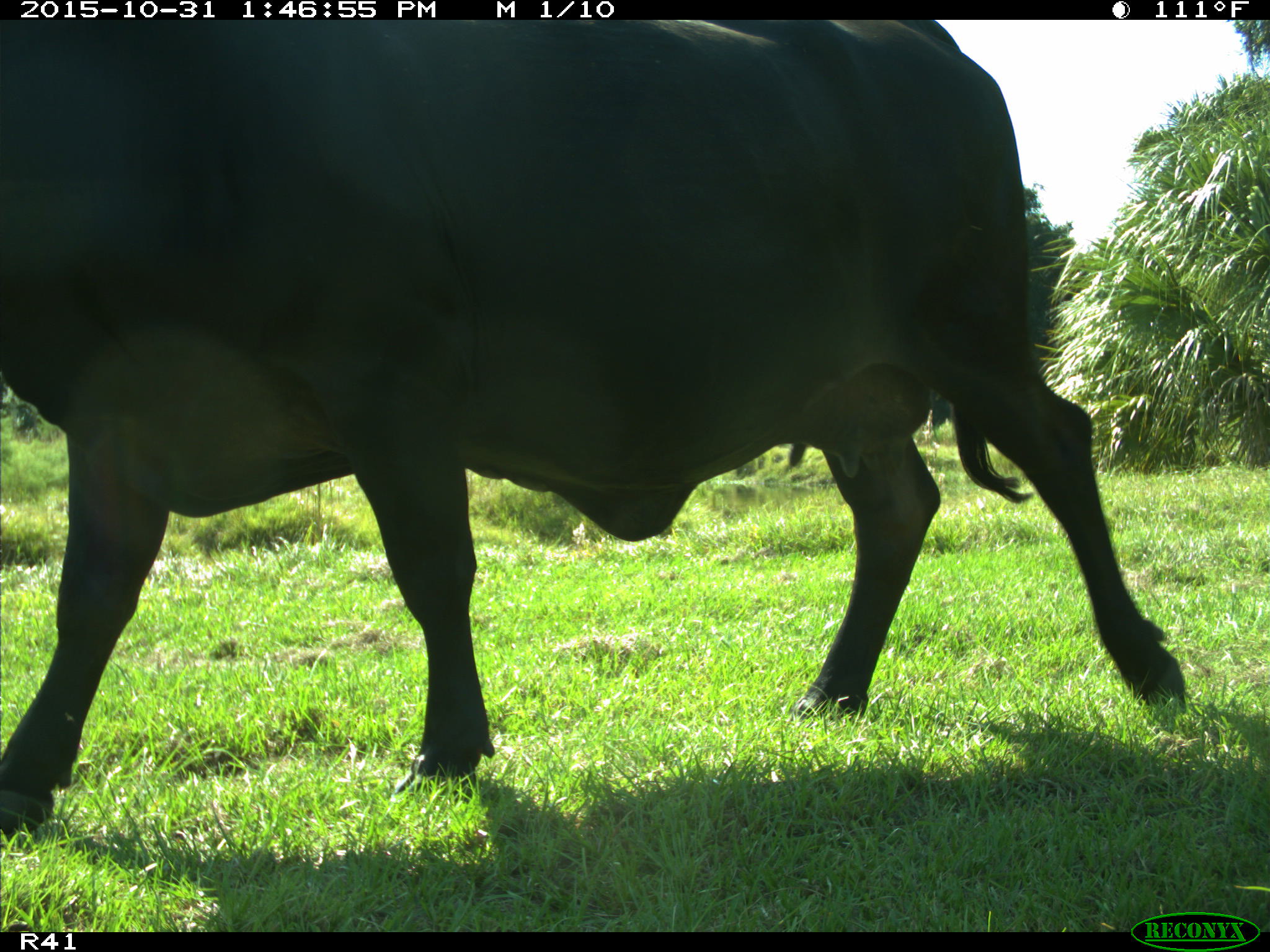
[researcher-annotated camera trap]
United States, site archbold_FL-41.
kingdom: Animalia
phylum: Chordata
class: Mammalia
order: Artiodactyla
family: Bovidae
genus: Bos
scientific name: Bos taurus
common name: domestic cow